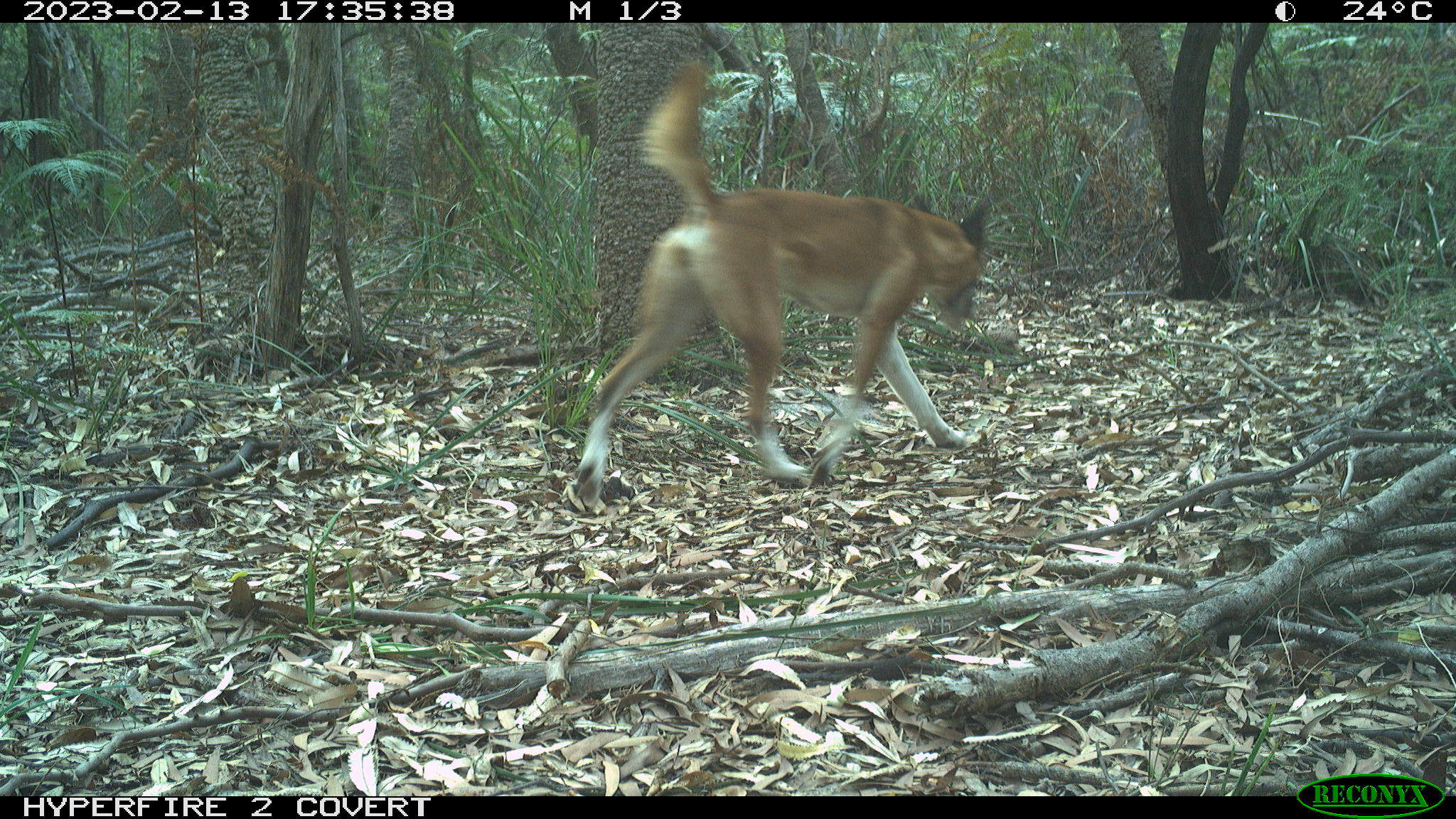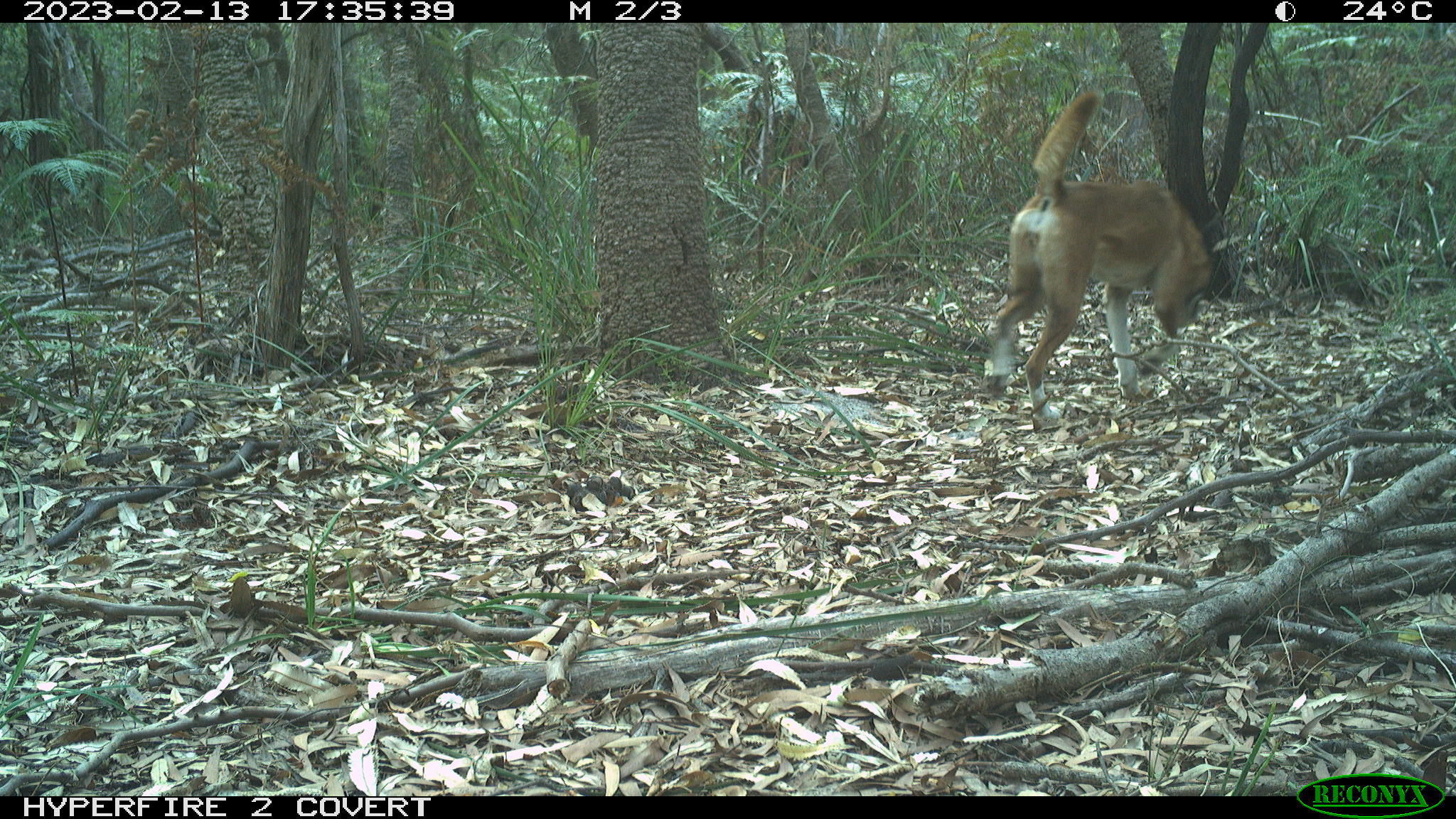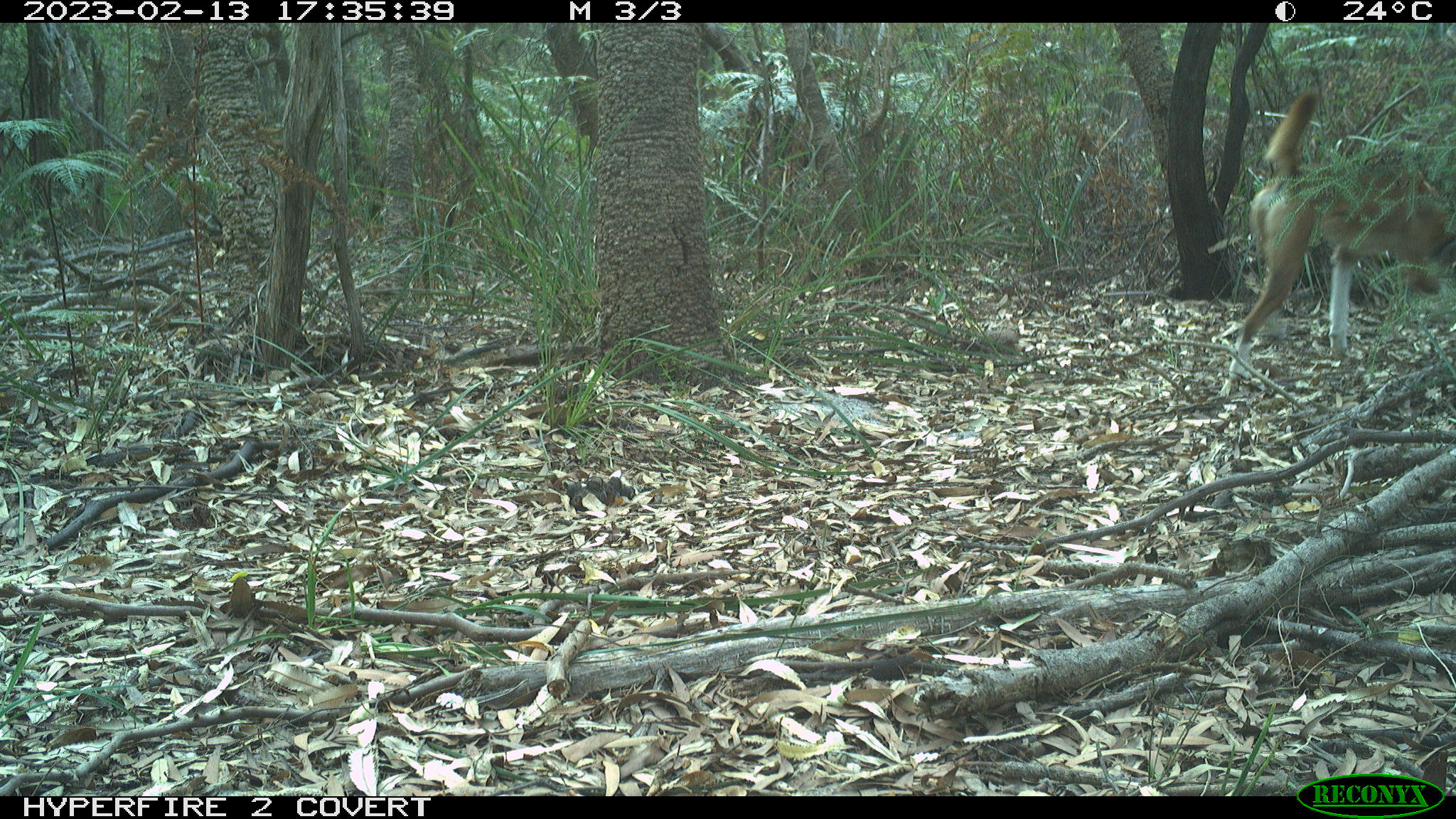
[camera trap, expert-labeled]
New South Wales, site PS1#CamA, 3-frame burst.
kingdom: Animalia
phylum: Chordata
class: Mammalia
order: Carnivora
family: Canidae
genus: Canis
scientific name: Canis familiaris dingo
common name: dingo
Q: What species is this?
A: Dingo (Canis familiaris dingo).